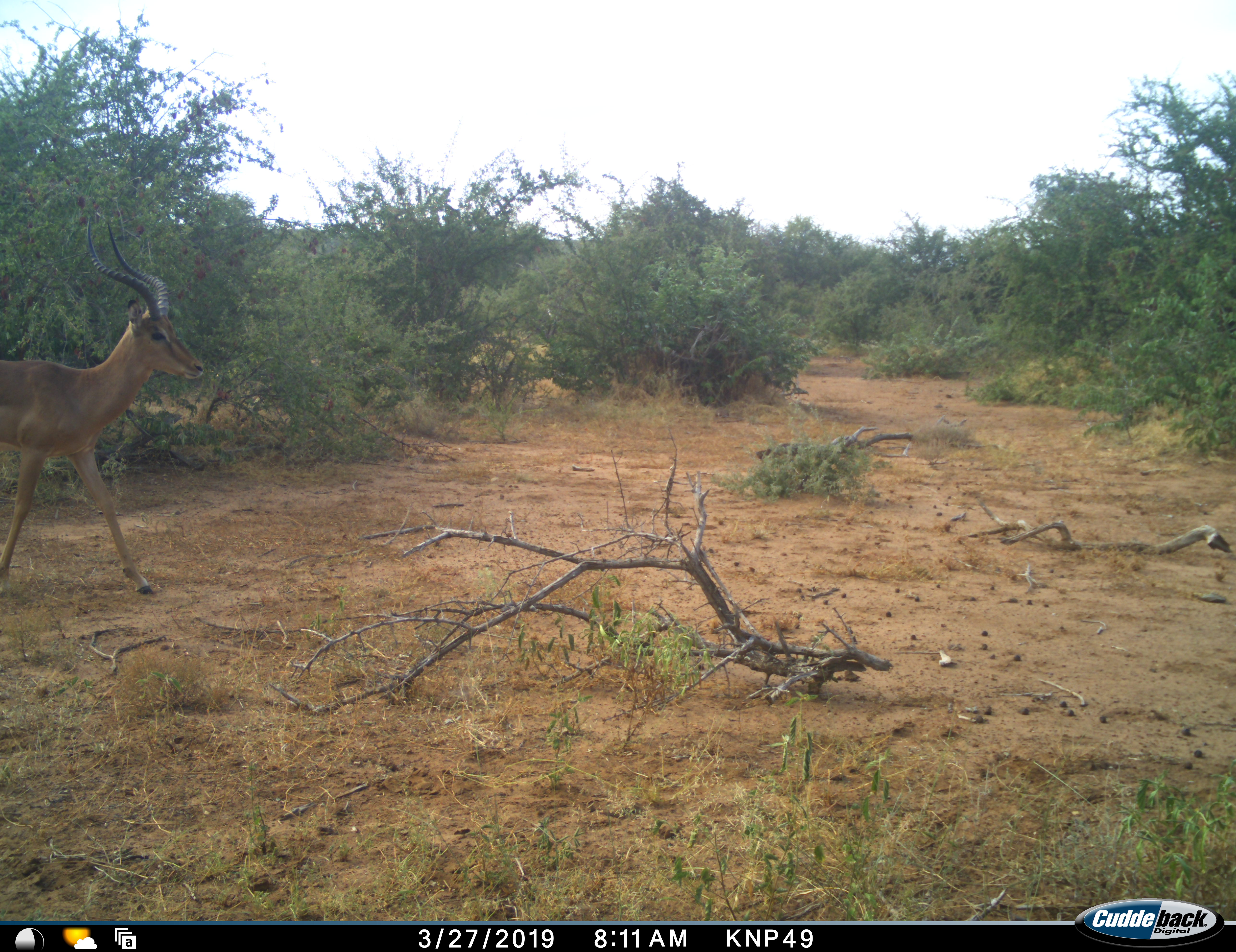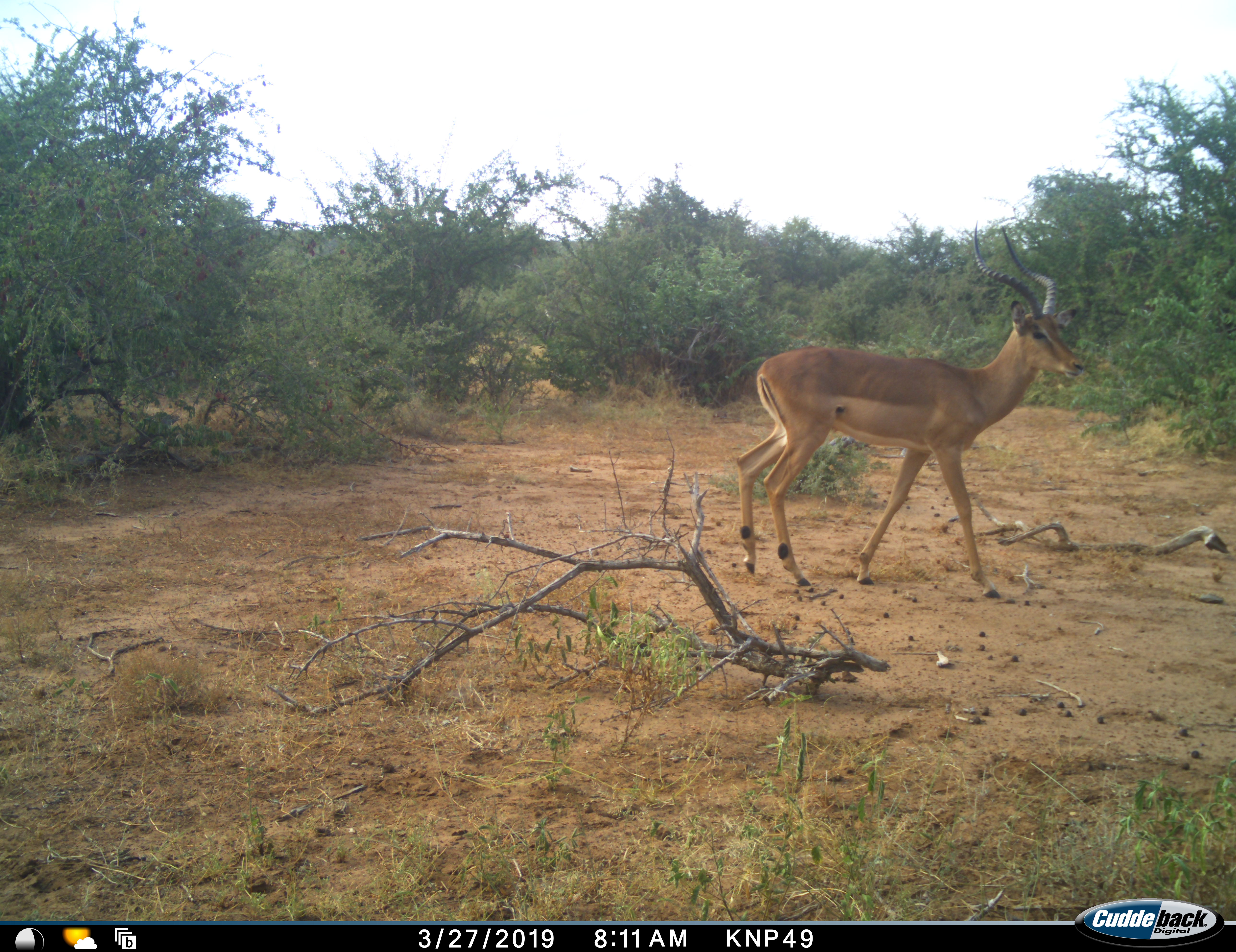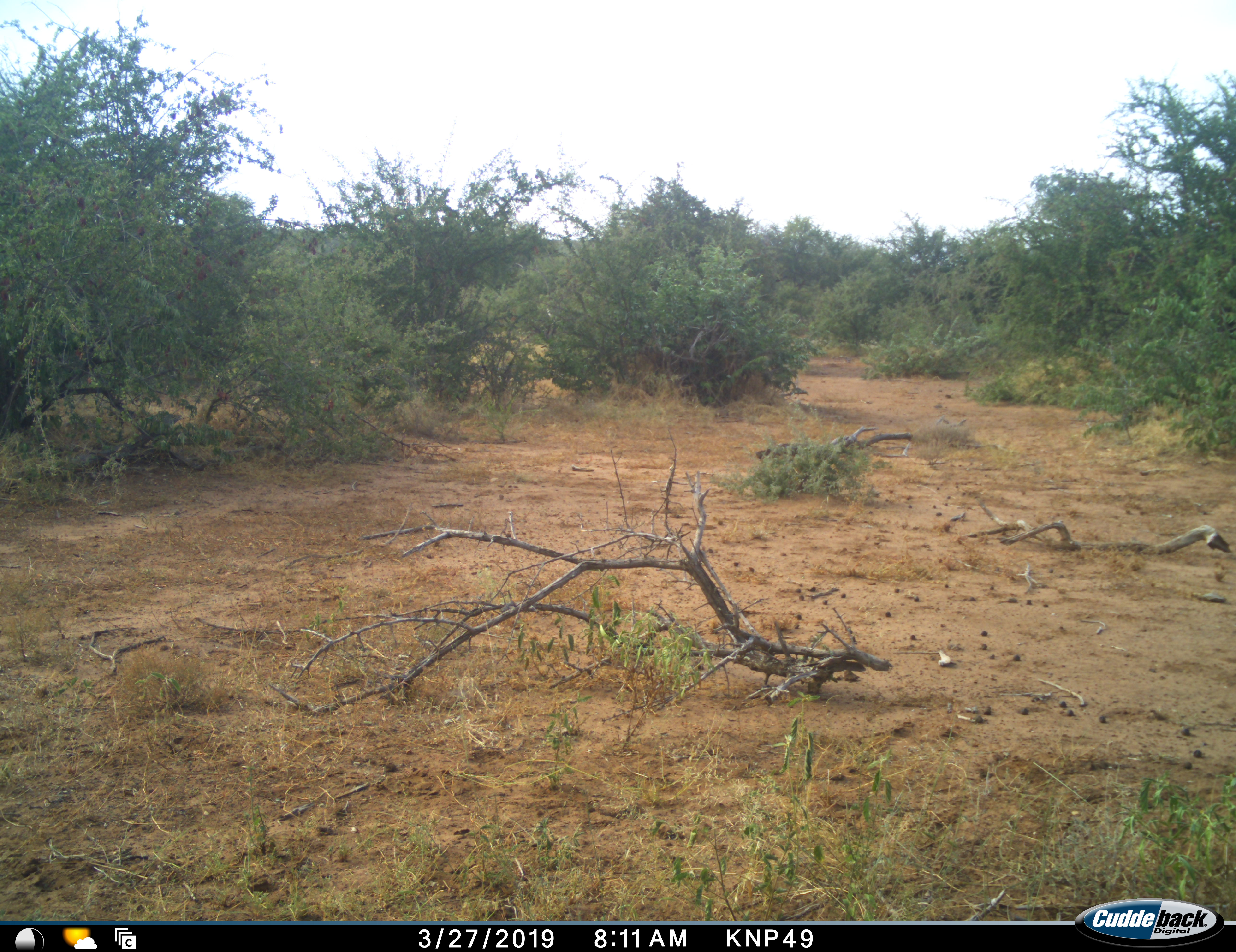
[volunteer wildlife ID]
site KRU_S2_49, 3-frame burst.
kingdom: Animalia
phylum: Chordata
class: Mammalia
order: Artiodactyla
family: Bovidae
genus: Aepyceros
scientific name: Aepyceros melampus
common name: impala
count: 1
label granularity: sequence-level